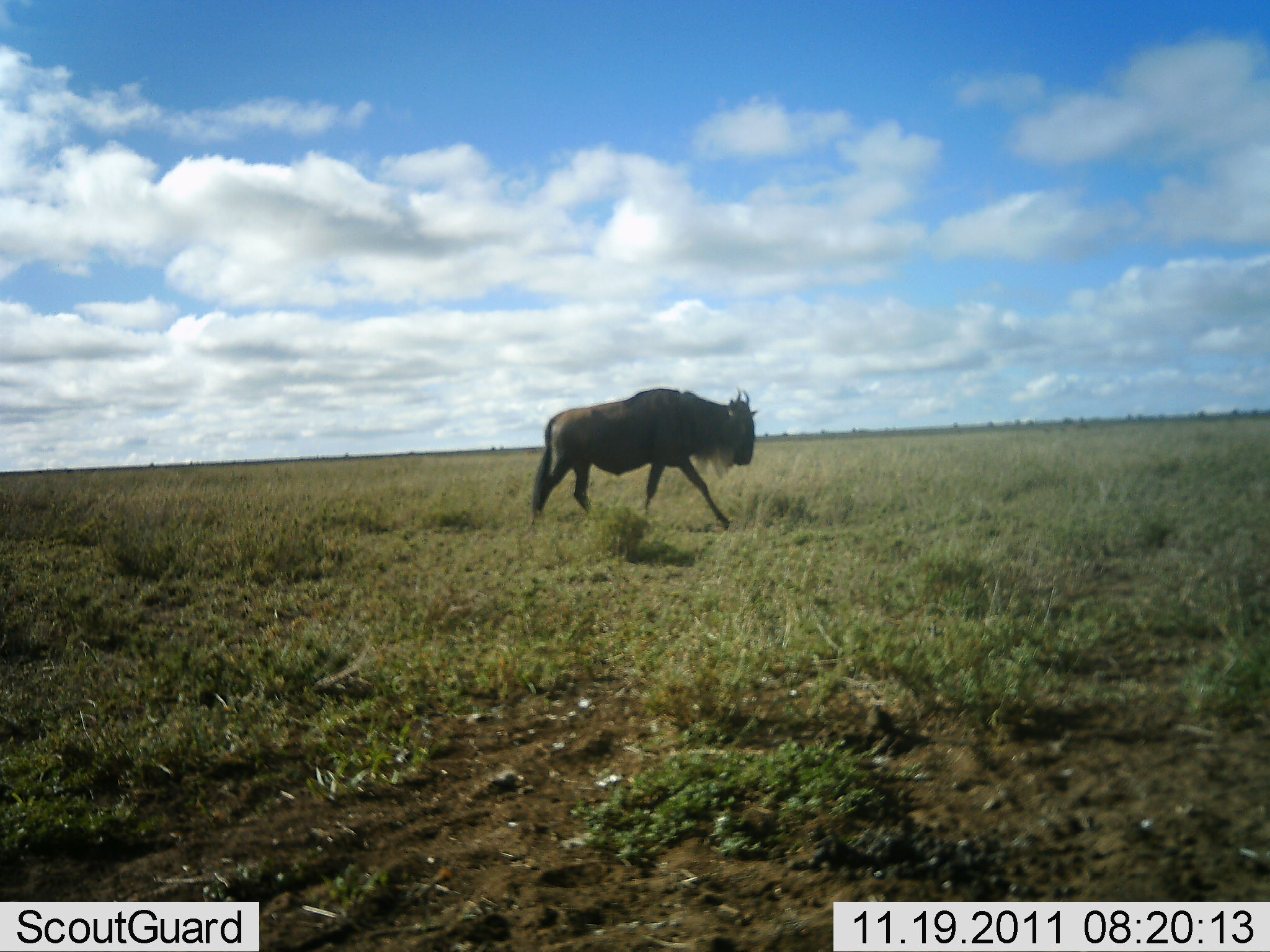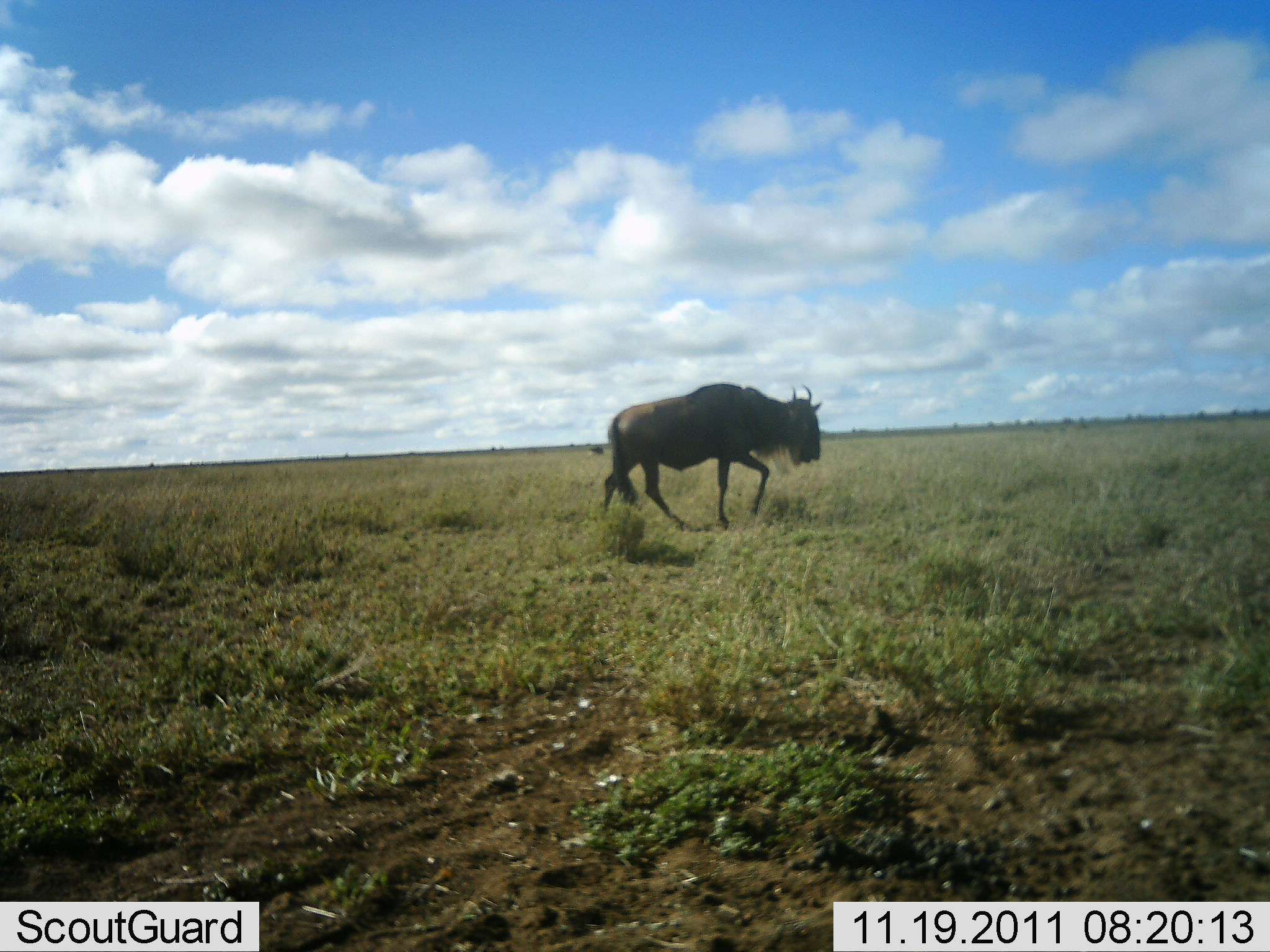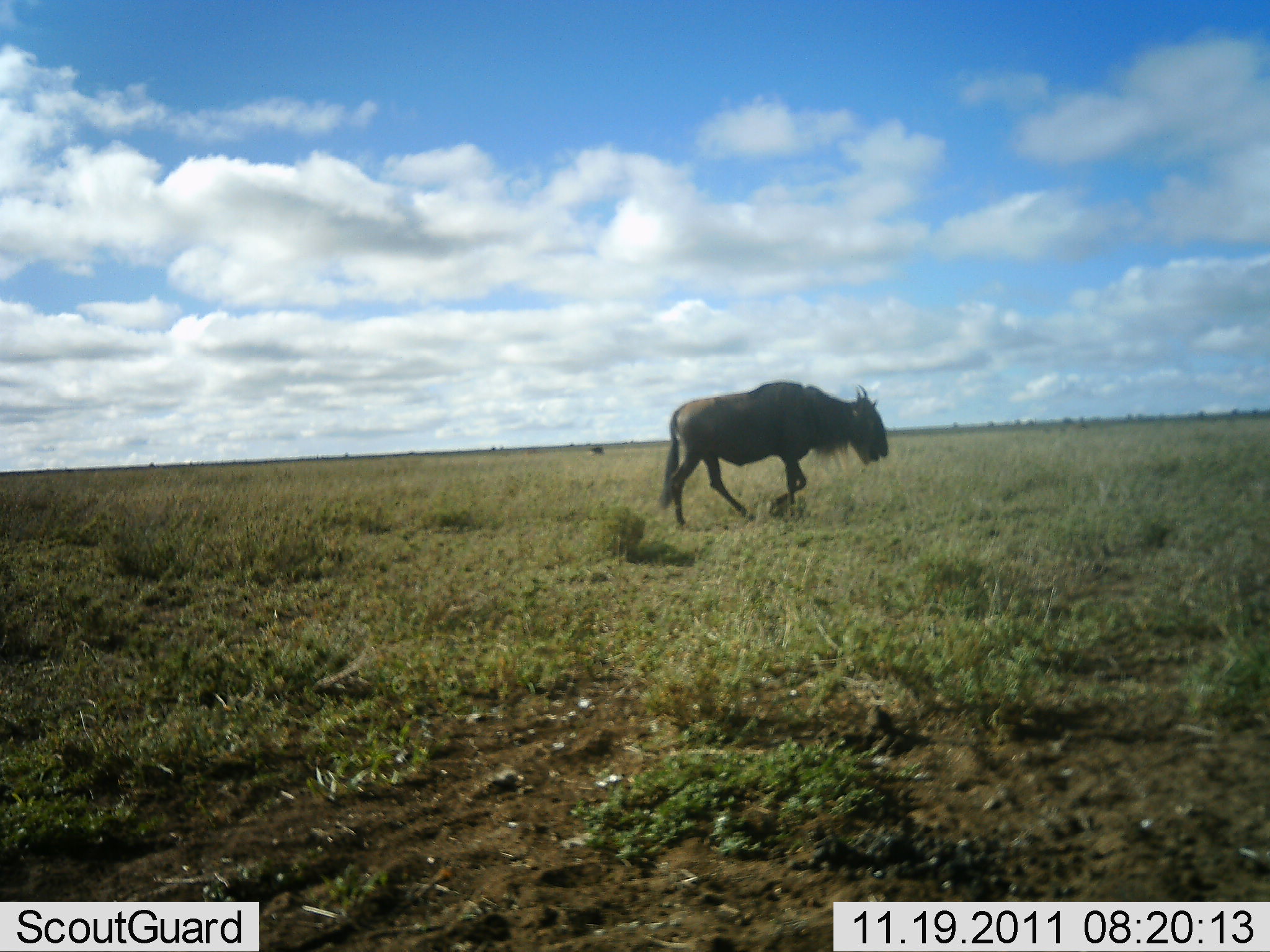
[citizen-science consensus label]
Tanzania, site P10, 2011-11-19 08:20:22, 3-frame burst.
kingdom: Animalia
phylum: Chordata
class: Mammalia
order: Artiodactyla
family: Bovidae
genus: Connochaetes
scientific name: Connochaetes taurinus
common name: blue wildebeest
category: wildebeest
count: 1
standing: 0%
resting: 0%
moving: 100%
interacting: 0%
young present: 0%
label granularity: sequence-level